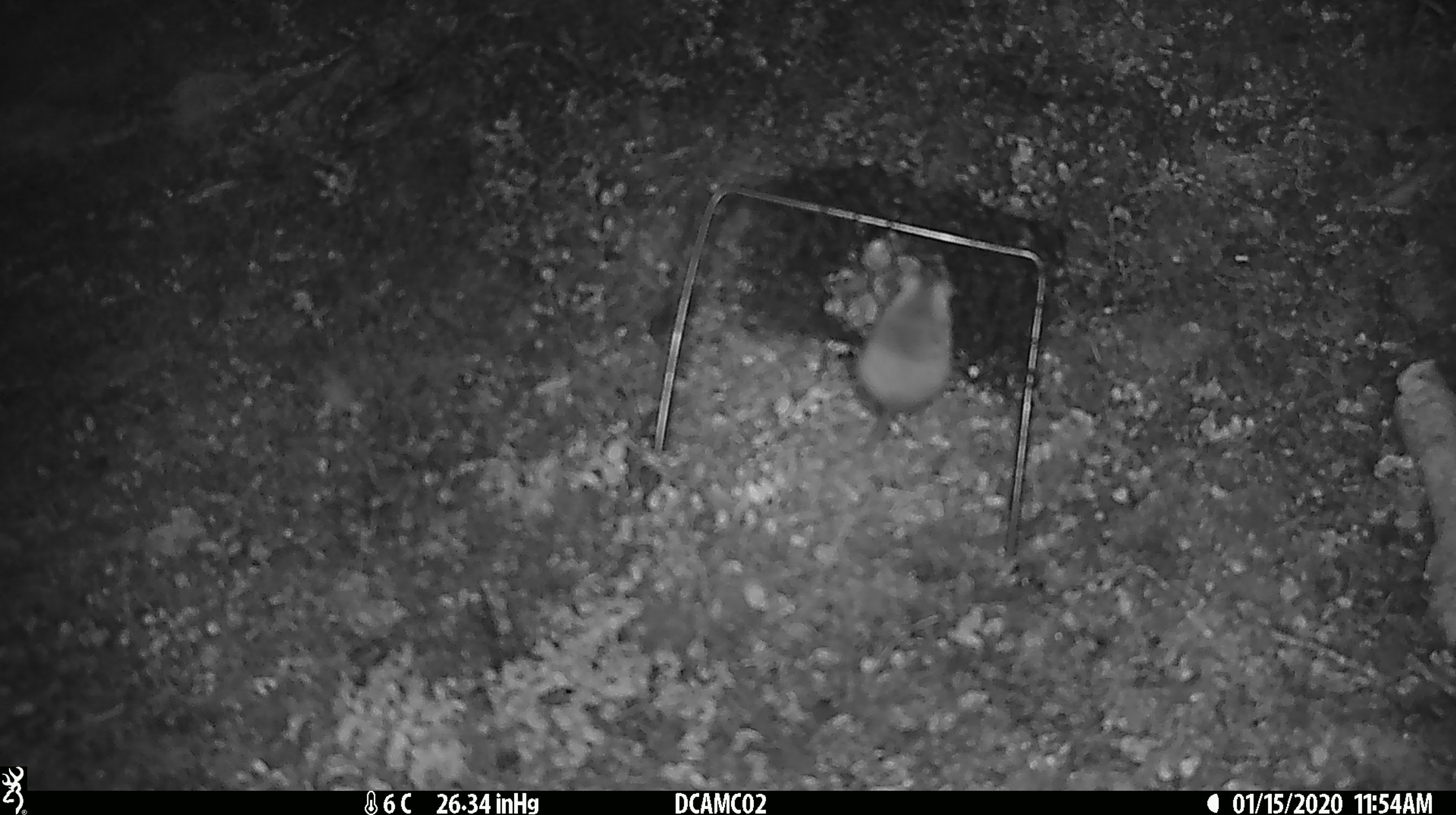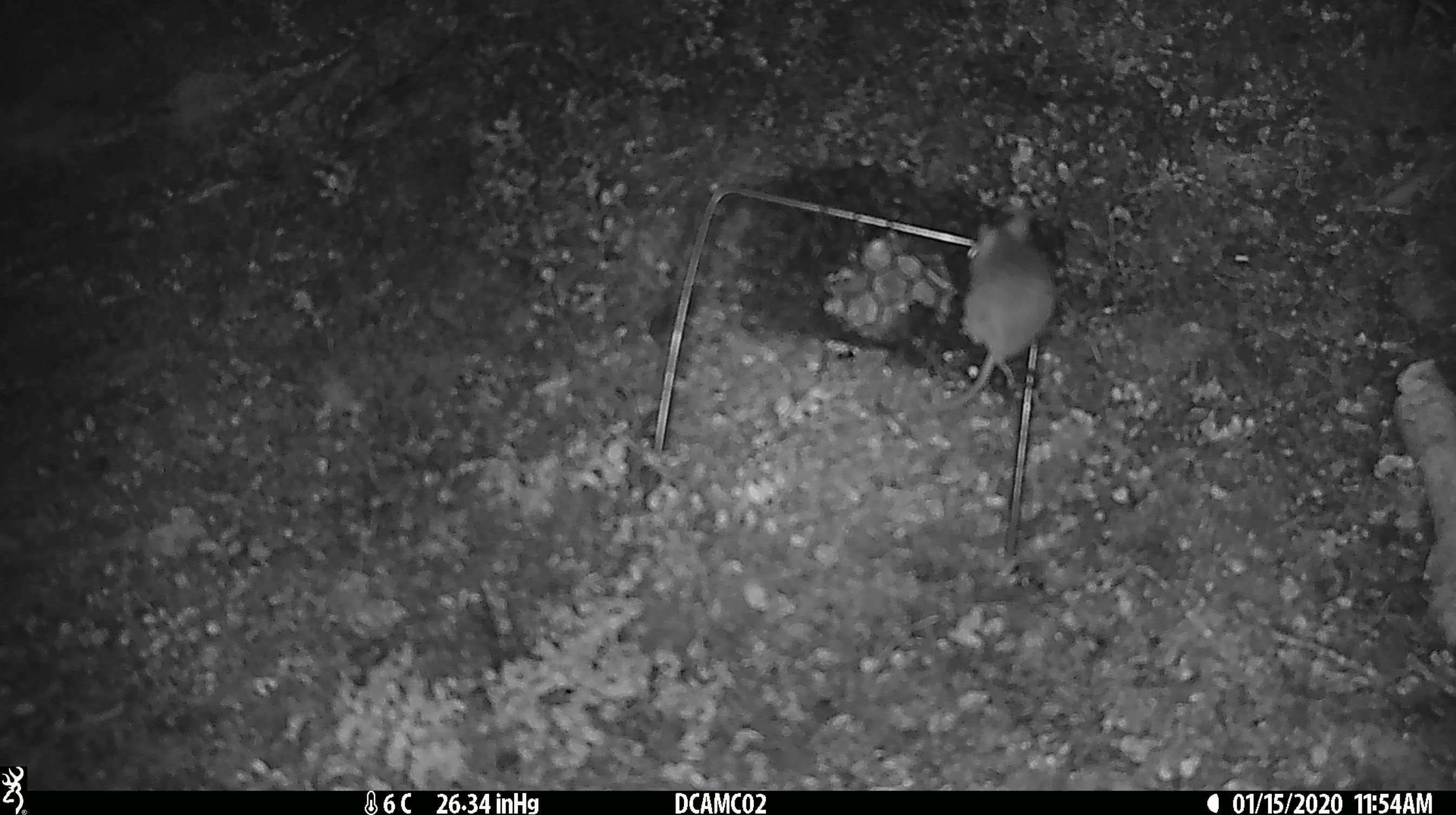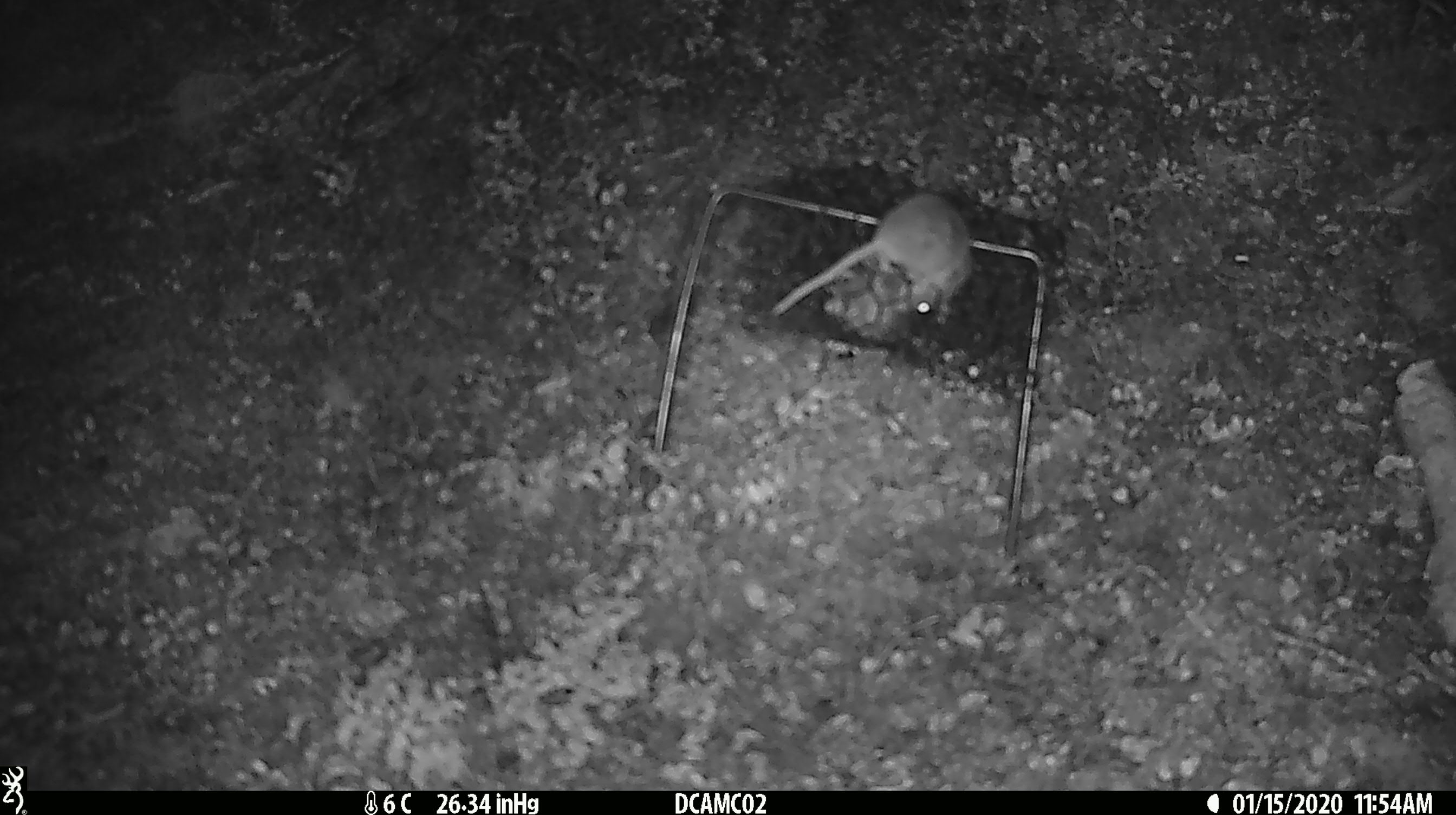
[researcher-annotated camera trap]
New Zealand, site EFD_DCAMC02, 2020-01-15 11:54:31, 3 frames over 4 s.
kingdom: Animalia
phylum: Chordata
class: Mammalia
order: Rodentia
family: Muridae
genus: Mus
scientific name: Mus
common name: mouse